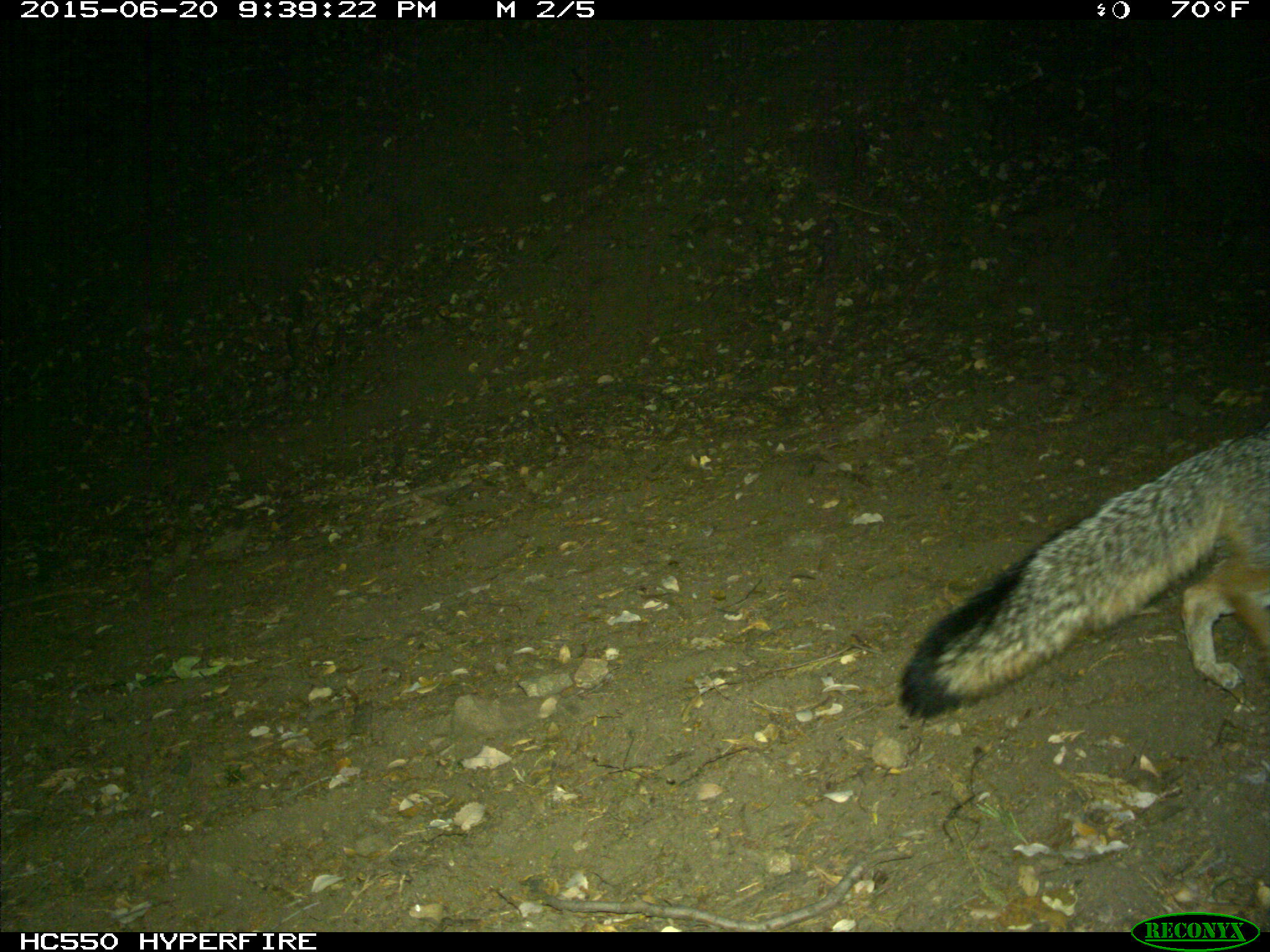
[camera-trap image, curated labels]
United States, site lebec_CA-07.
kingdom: Animalia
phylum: Chordata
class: Mammalia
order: Carnivora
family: Canidae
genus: Urocyon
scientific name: Urocyon cinereoargenteus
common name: gray fox